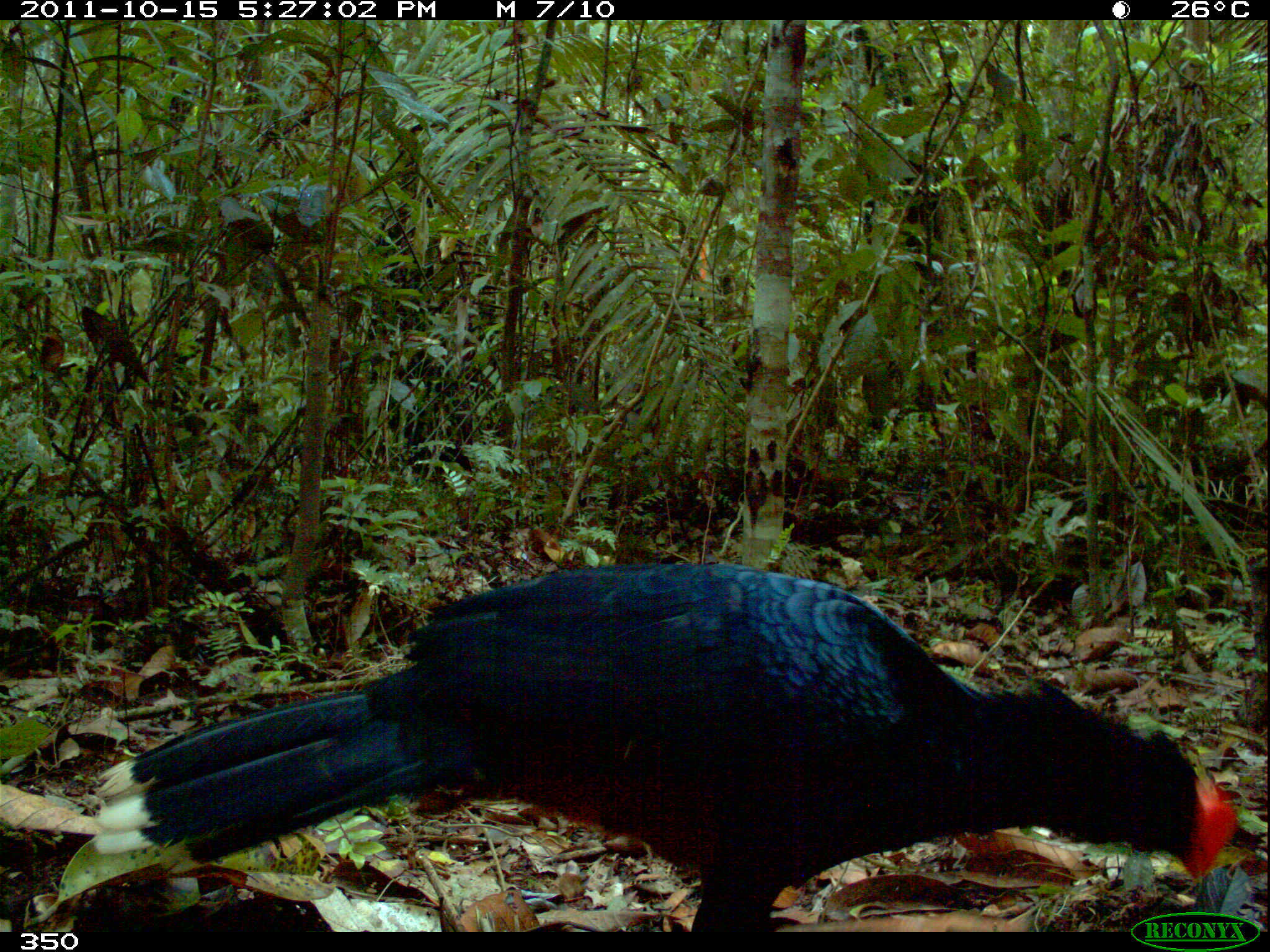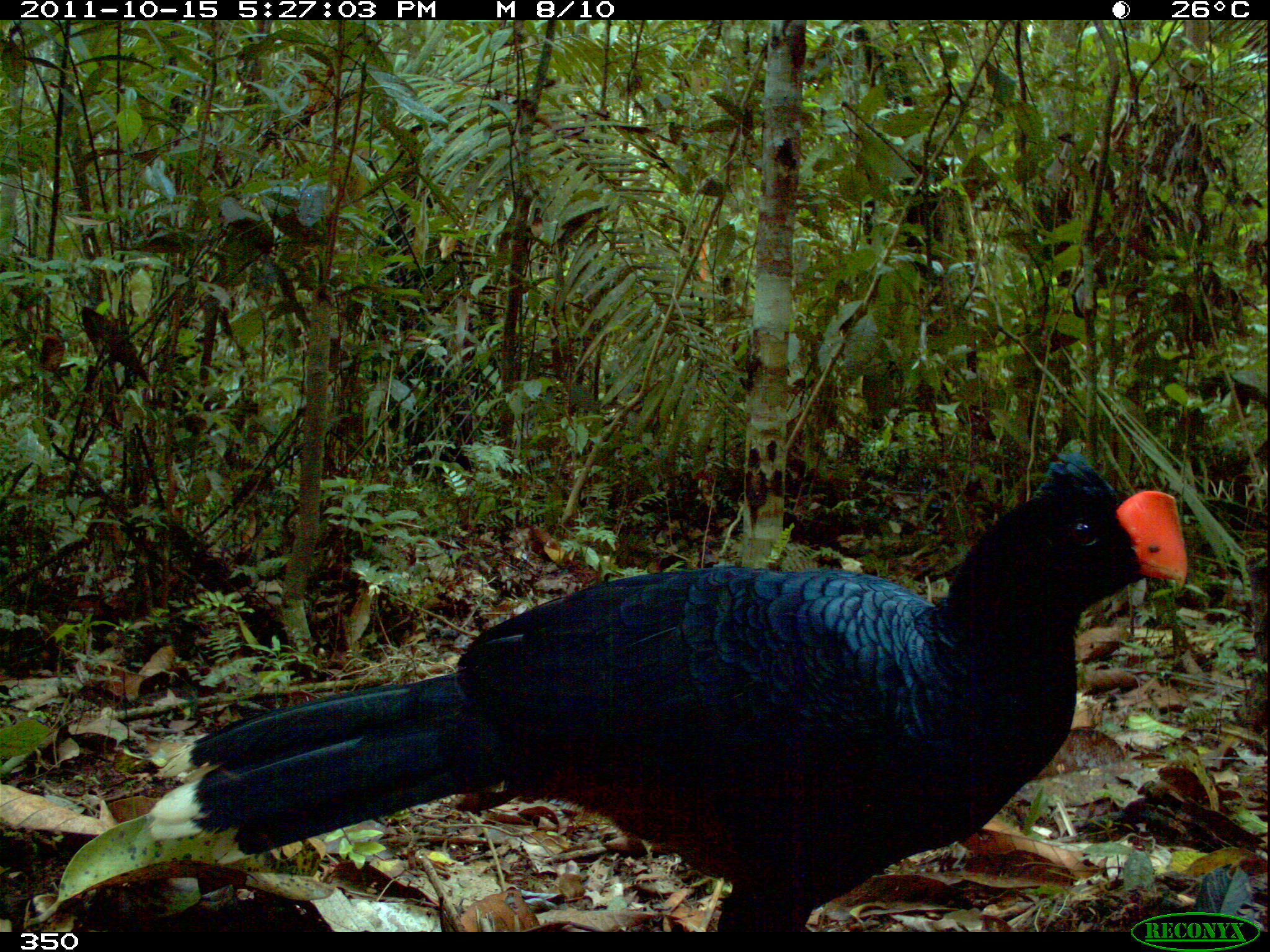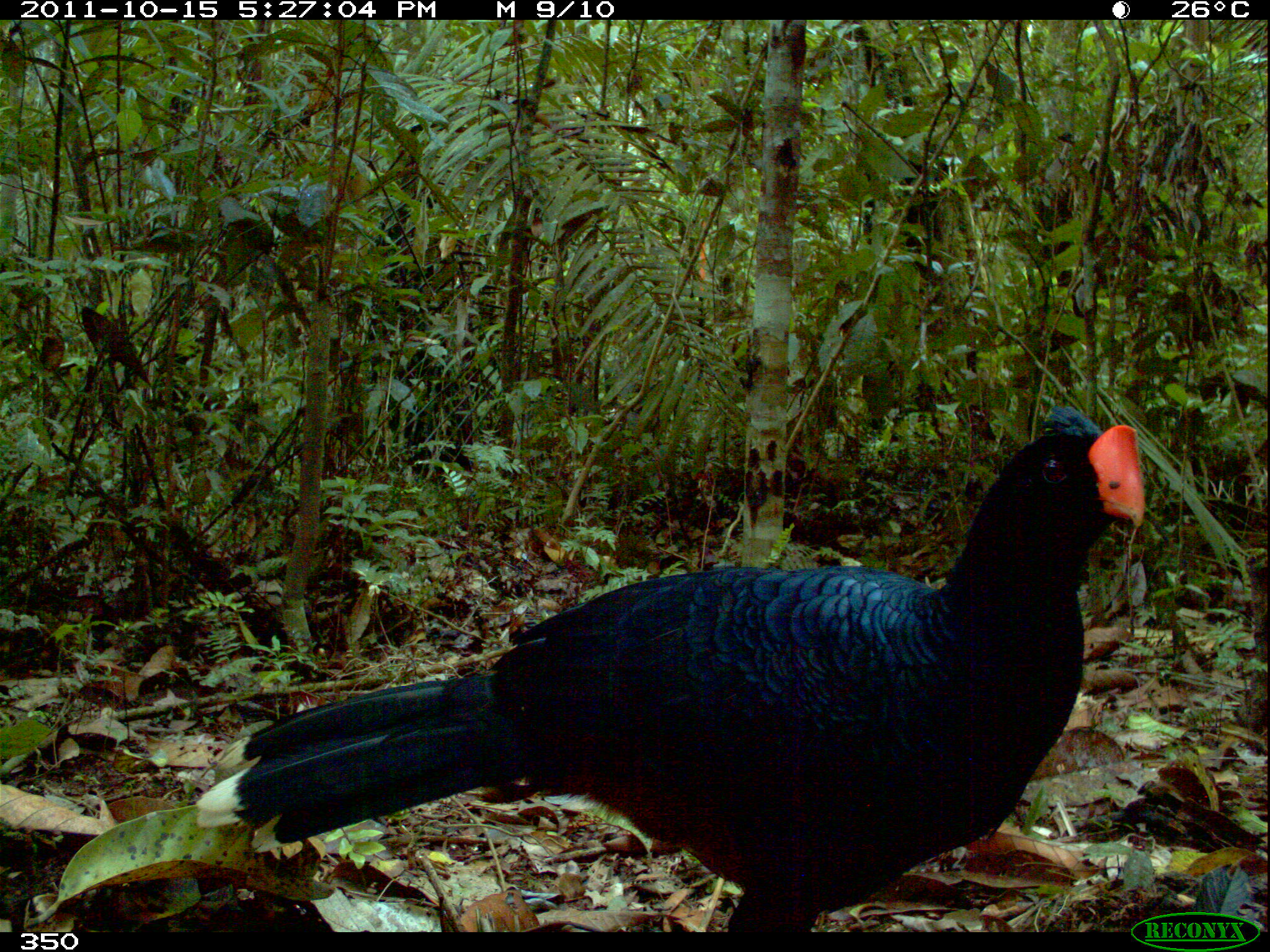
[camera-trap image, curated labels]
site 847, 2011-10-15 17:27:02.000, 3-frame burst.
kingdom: Animalia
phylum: Chordata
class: Aves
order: Galliformes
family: Cracidae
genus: Mitu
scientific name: Mitu tuberosum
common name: razor-billed curassow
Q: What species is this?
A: Mitu tuberosum (razor-billed curassow).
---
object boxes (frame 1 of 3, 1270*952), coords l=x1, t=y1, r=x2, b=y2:
mitu tuberosum: l=92, t=560, r=1237, b=932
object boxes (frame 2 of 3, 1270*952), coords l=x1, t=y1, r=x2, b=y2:
mitu tuberosum: l=147, t=445, r=1188, b=932